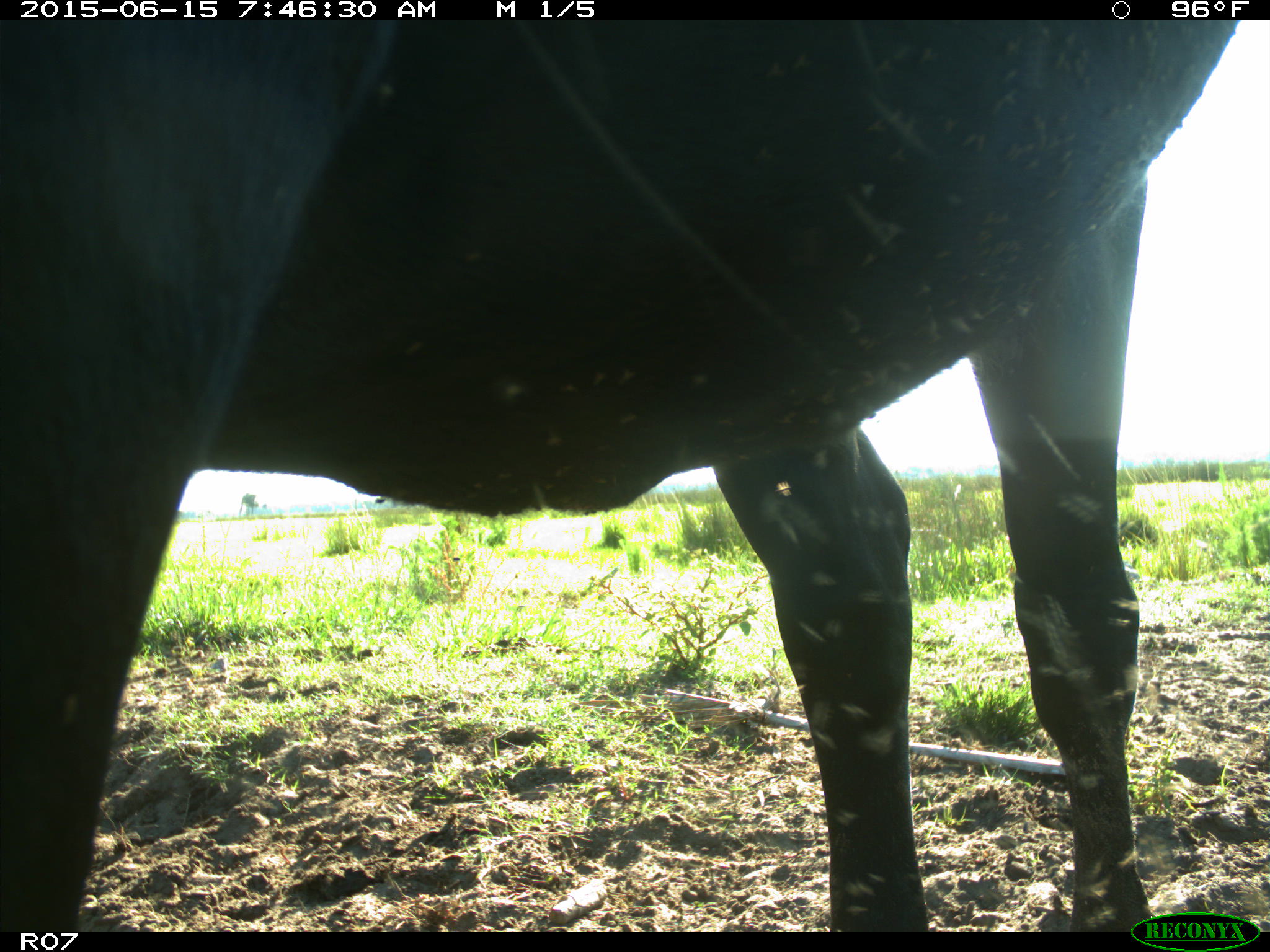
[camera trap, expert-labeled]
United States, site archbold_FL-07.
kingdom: Animalia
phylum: Chordata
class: Mammalia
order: Artiodactyla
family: Bovidae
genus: Bos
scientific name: Bos taurus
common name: domestic cow